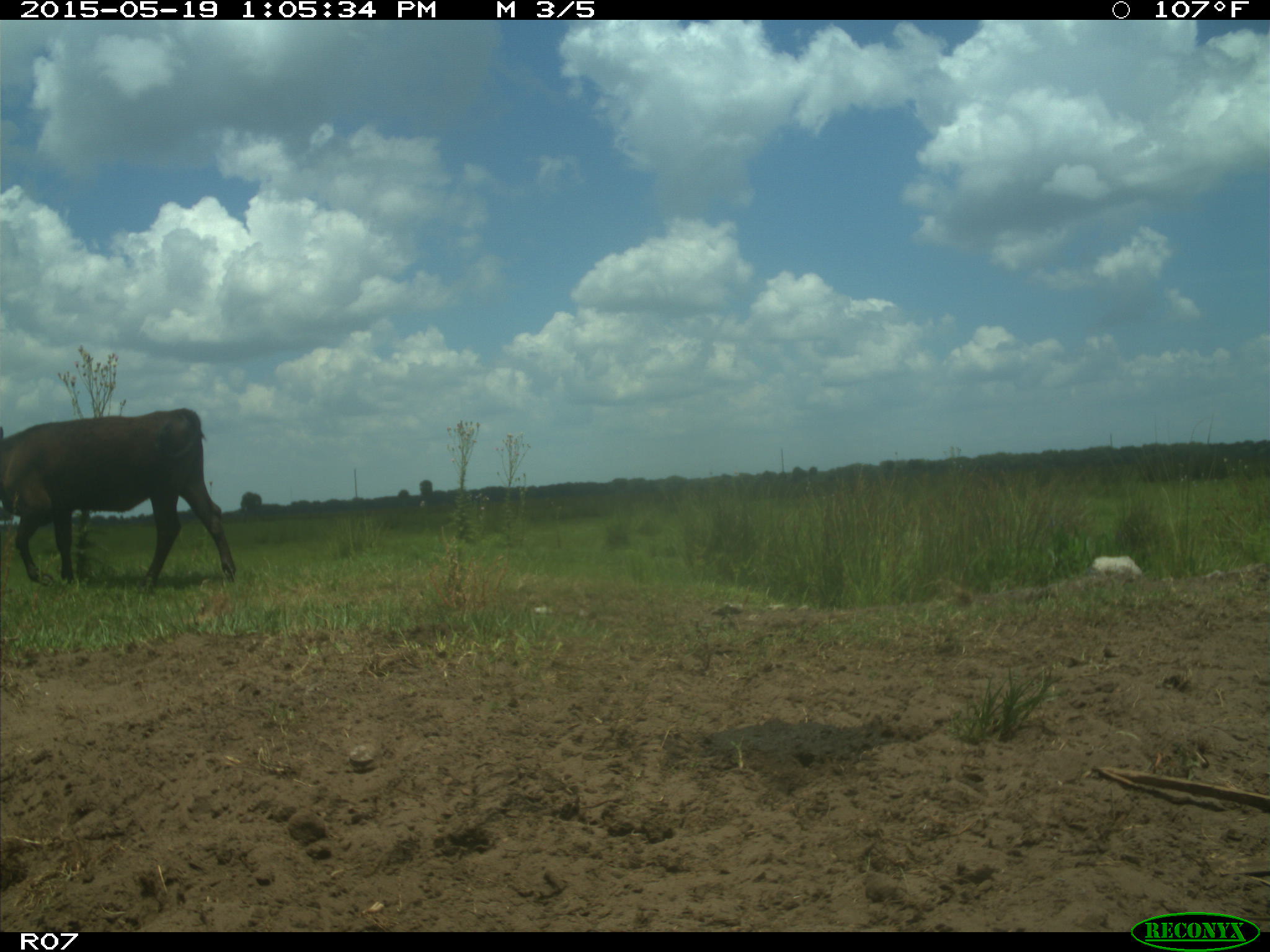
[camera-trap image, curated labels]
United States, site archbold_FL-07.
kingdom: Animalia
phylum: Chordata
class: Mammalia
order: Artiodactyla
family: Bovidae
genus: Bos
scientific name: Bos taurus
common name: domestic cow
Bos taurus (domestic cow).